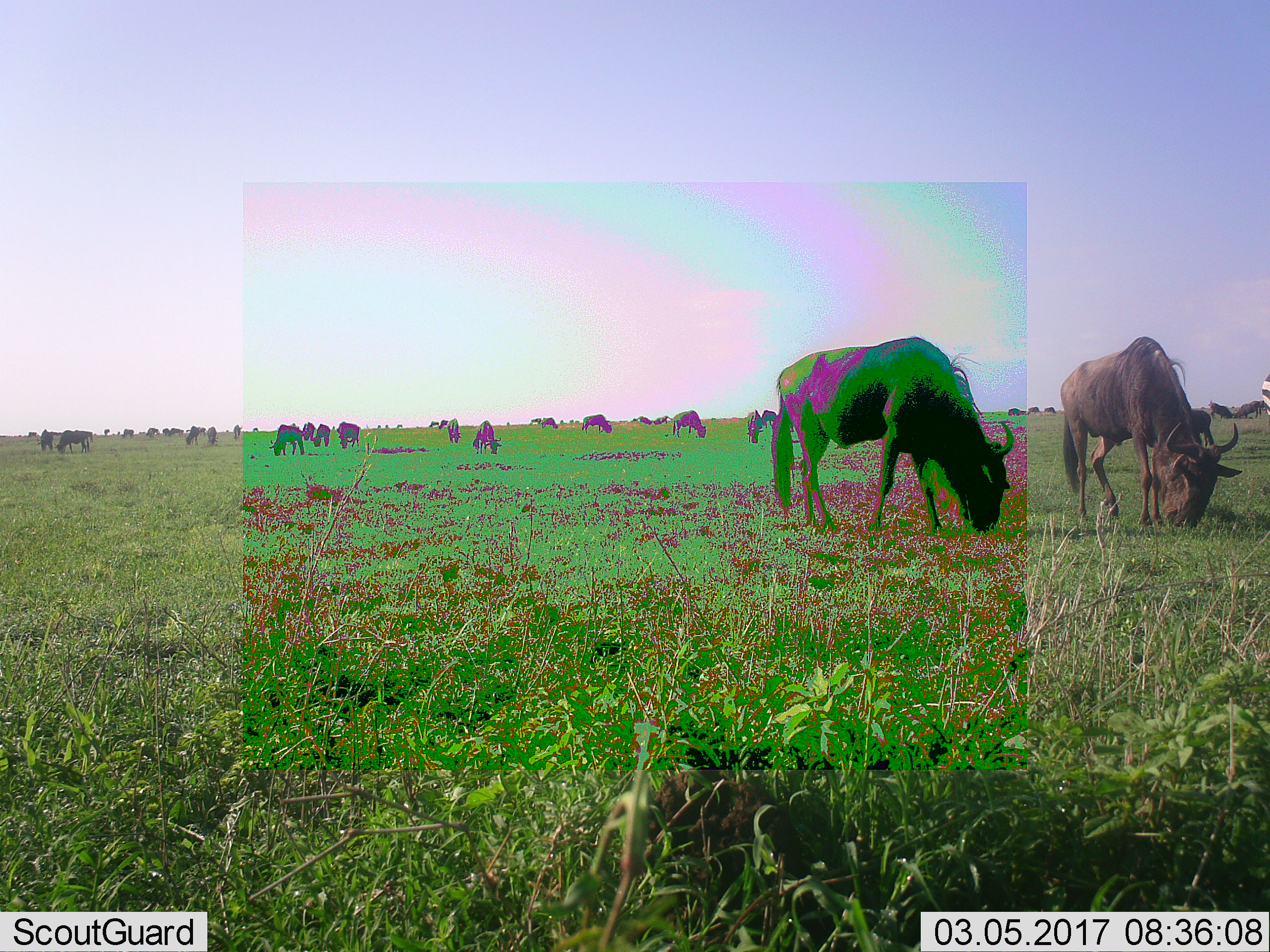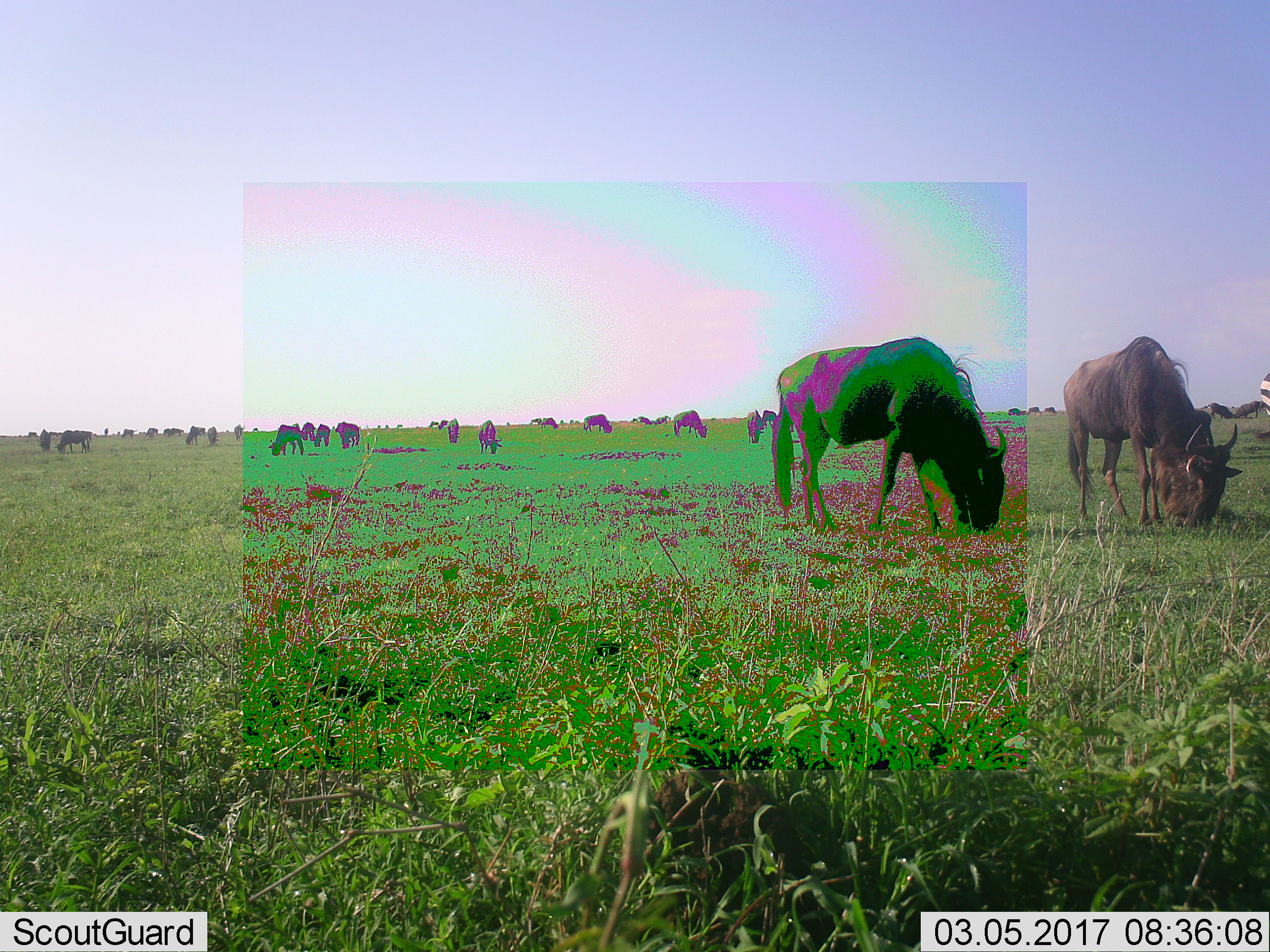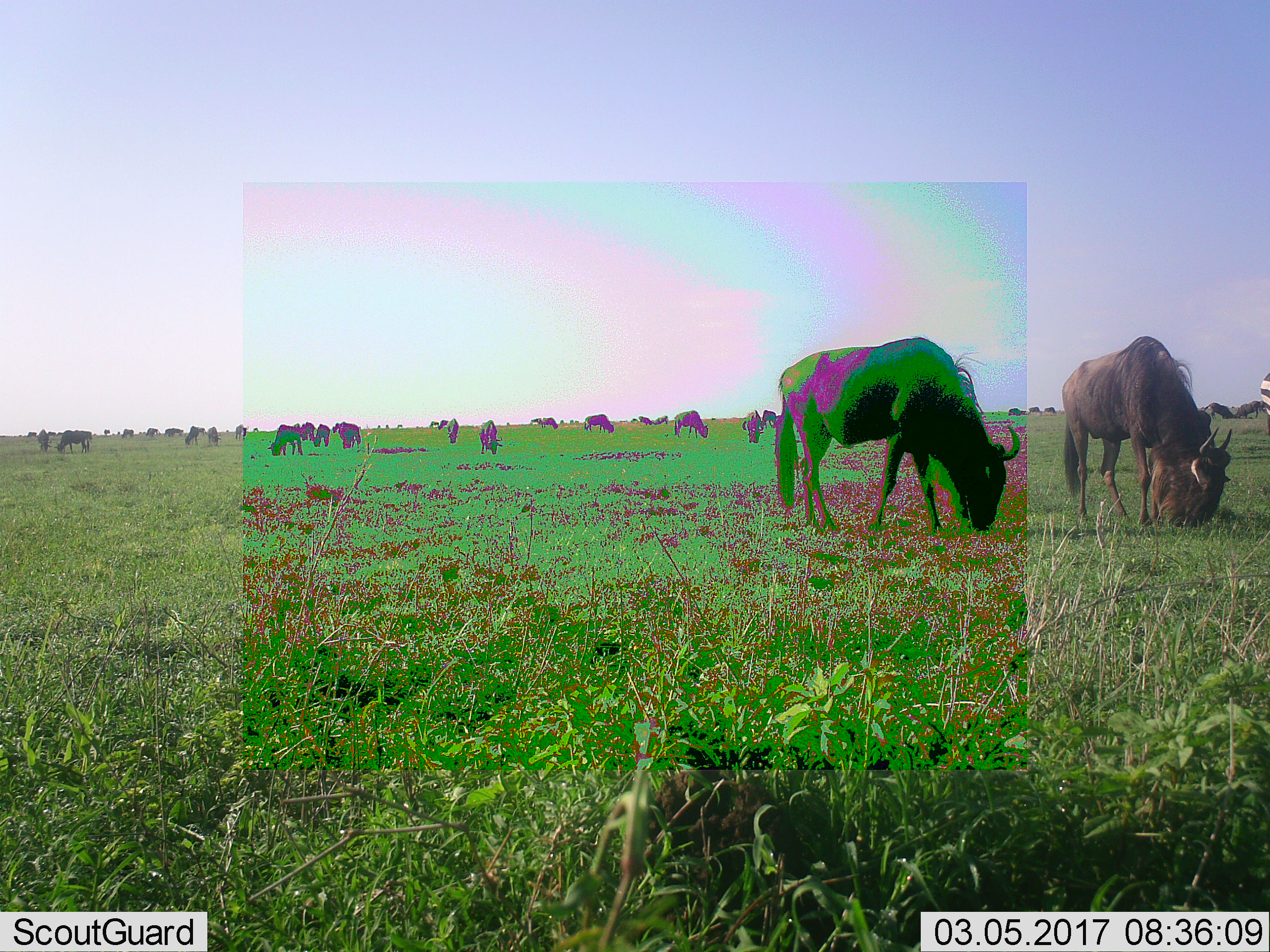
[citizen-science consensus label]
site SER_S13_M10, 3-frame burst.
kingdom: Animalia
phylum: Chordata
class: Mammalia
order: Artiodactyla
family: Bovidae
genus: Connochaetes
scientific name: Connochaetes taurinus taurinus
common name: blue wildebeest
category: wildebeestblue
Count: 11-50.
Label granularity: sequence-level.